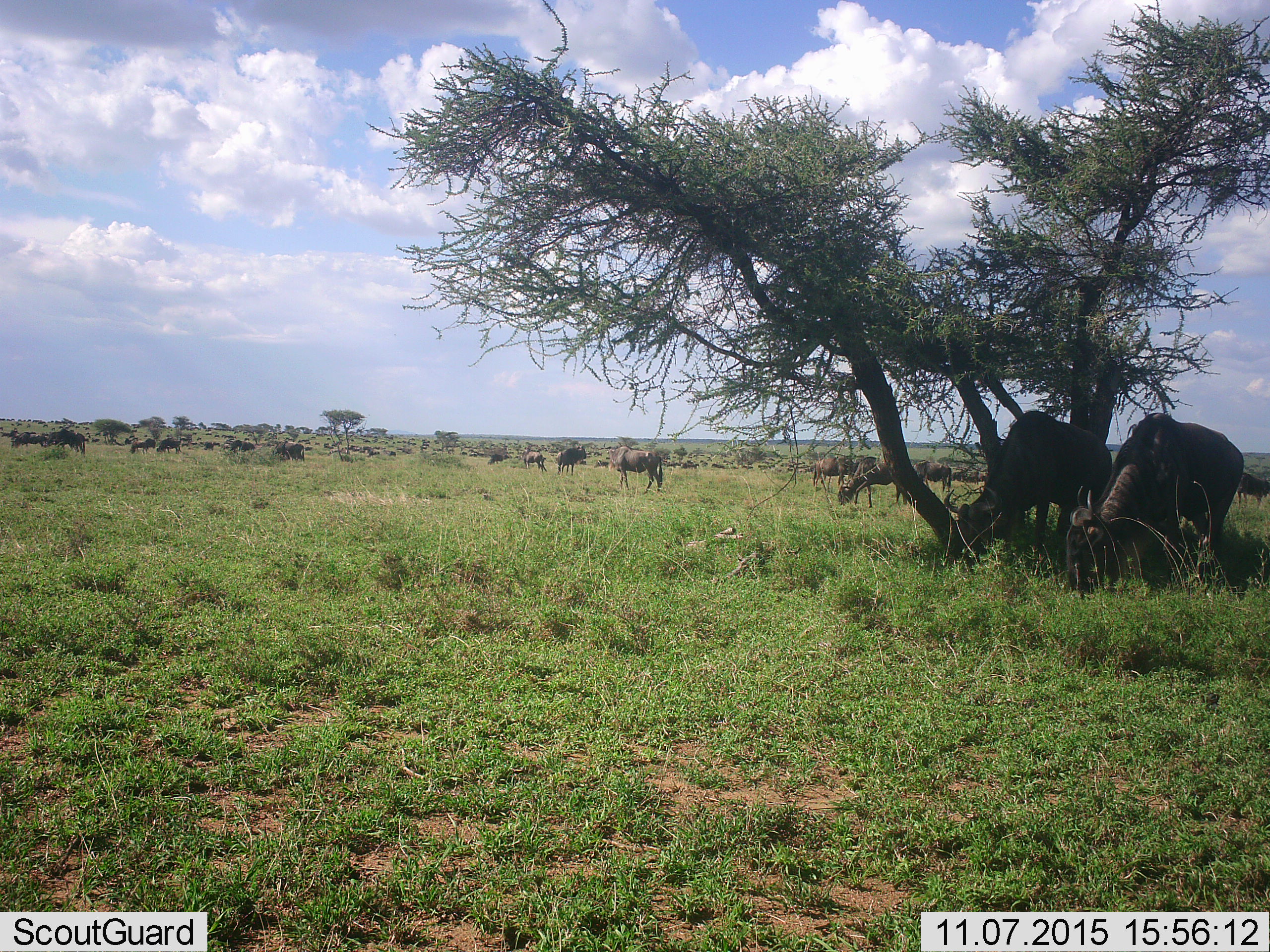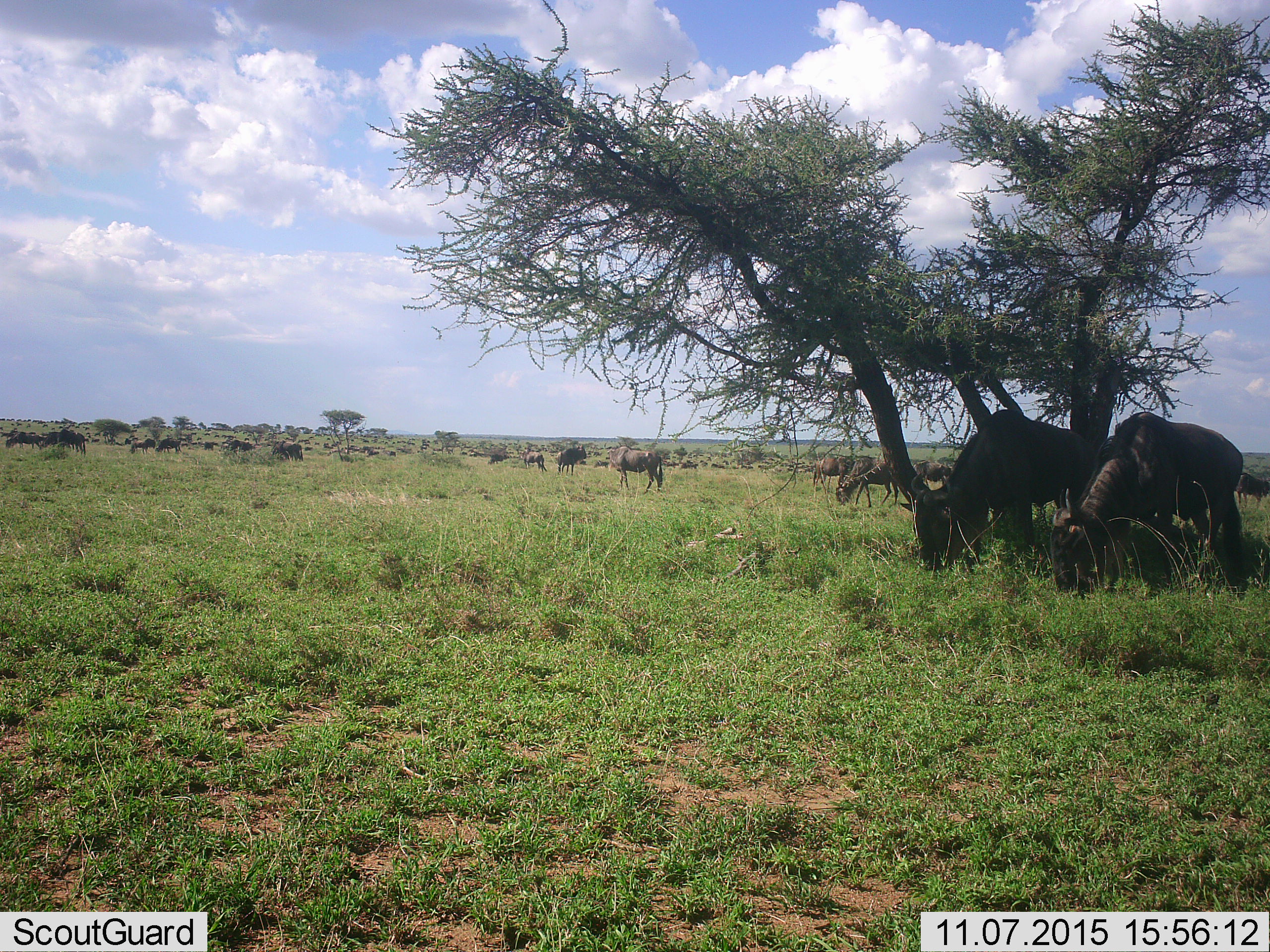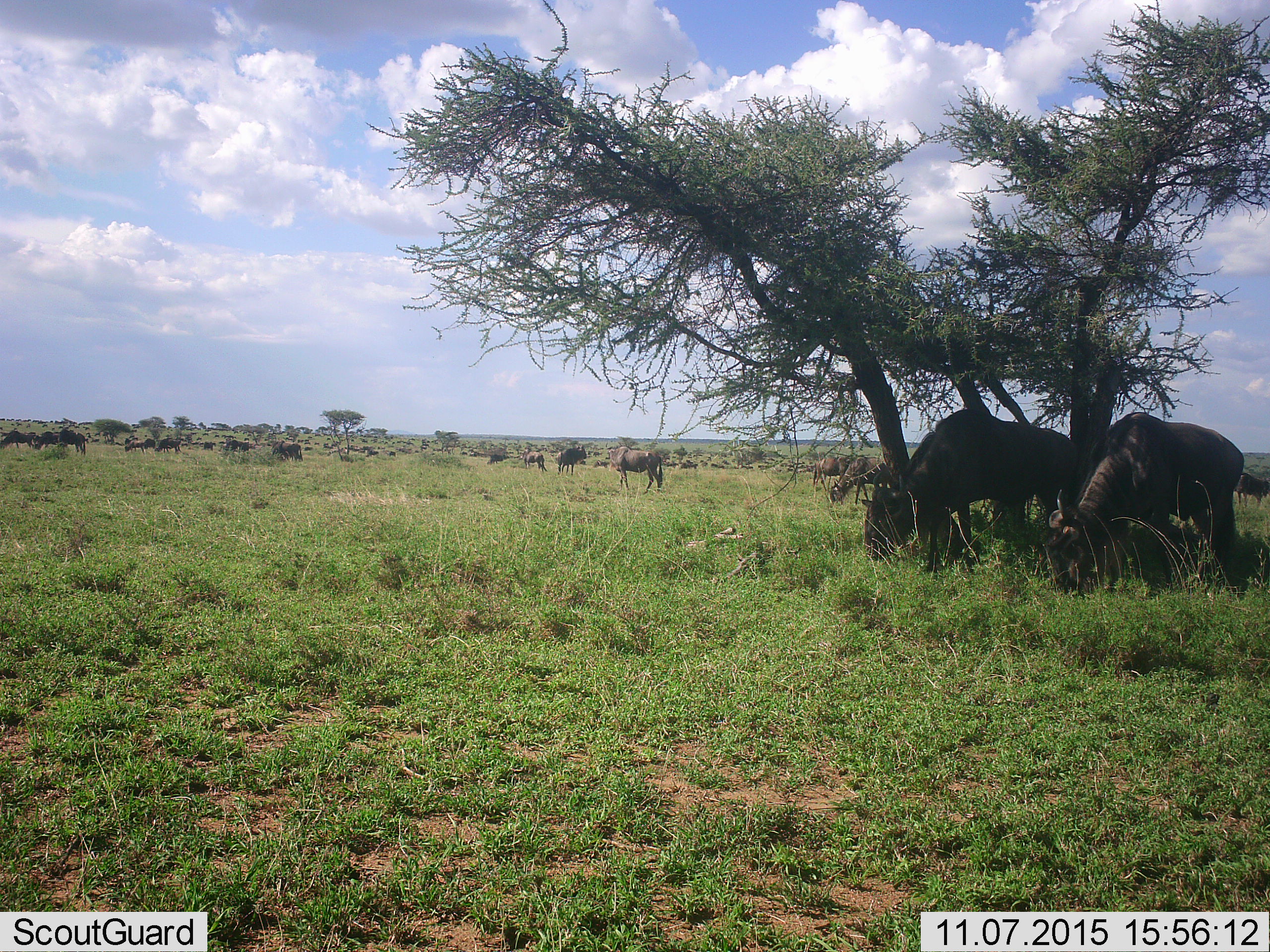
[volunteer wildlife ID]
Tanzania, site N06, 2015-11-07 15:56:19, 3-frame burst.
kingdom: Animalia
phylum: Chordata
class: Mammalia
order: Artiodactyla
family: Bovidae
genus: Connochaetes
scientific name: Connochaetes taurinus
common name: blue wildebeest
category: wildebeest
Wildebeest (blue wildebeest) (Connochaetes taurinus), count 11-50. Behavior (volunteer vote fractions): standing 62%, resting 12%, moving 38%, interacting 12%. Young present (vote fraction): 12%. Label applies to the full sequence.